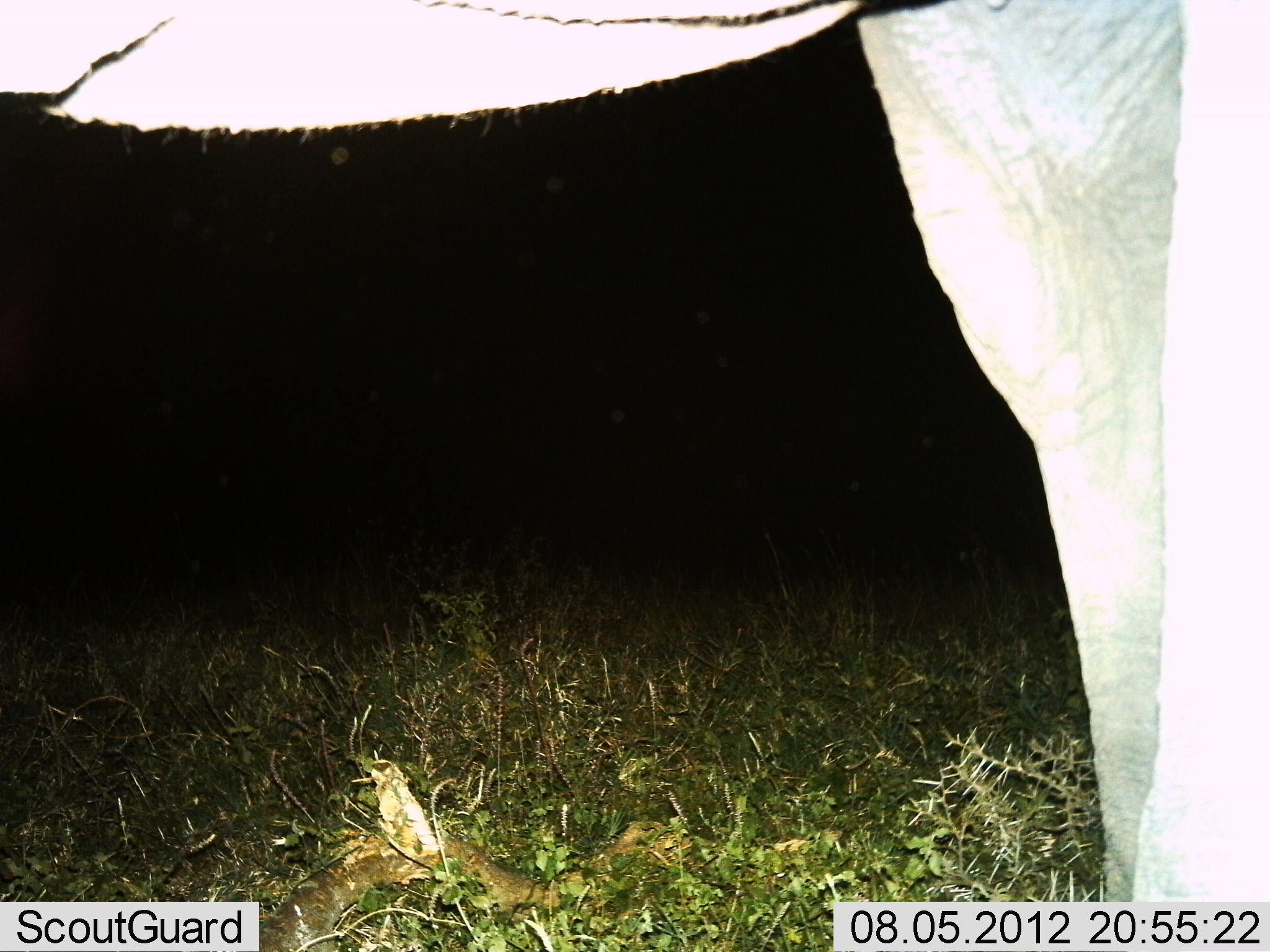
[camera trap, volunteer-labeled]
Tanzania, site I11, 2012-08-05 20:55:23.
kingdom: Animalia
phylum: Chordata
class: Mammalia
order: Proboscidea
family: Elephantidae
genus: Loxodonta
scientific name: Loxodonta africana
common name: african bush elephant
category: elephant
Elephant (african bush elephant) (Loxodonta africana), count 1. Behavior (volunteer vote fractions): standing 100%, resting 0%, moving 0%, interacting 0%. Young present (vote fraction): 0%. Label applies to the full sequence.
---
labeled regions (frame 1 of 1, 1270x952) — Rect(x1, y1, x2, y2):
animal: Rect(1, 1, 1270, 907); Rect(349, 749, 442, 871)